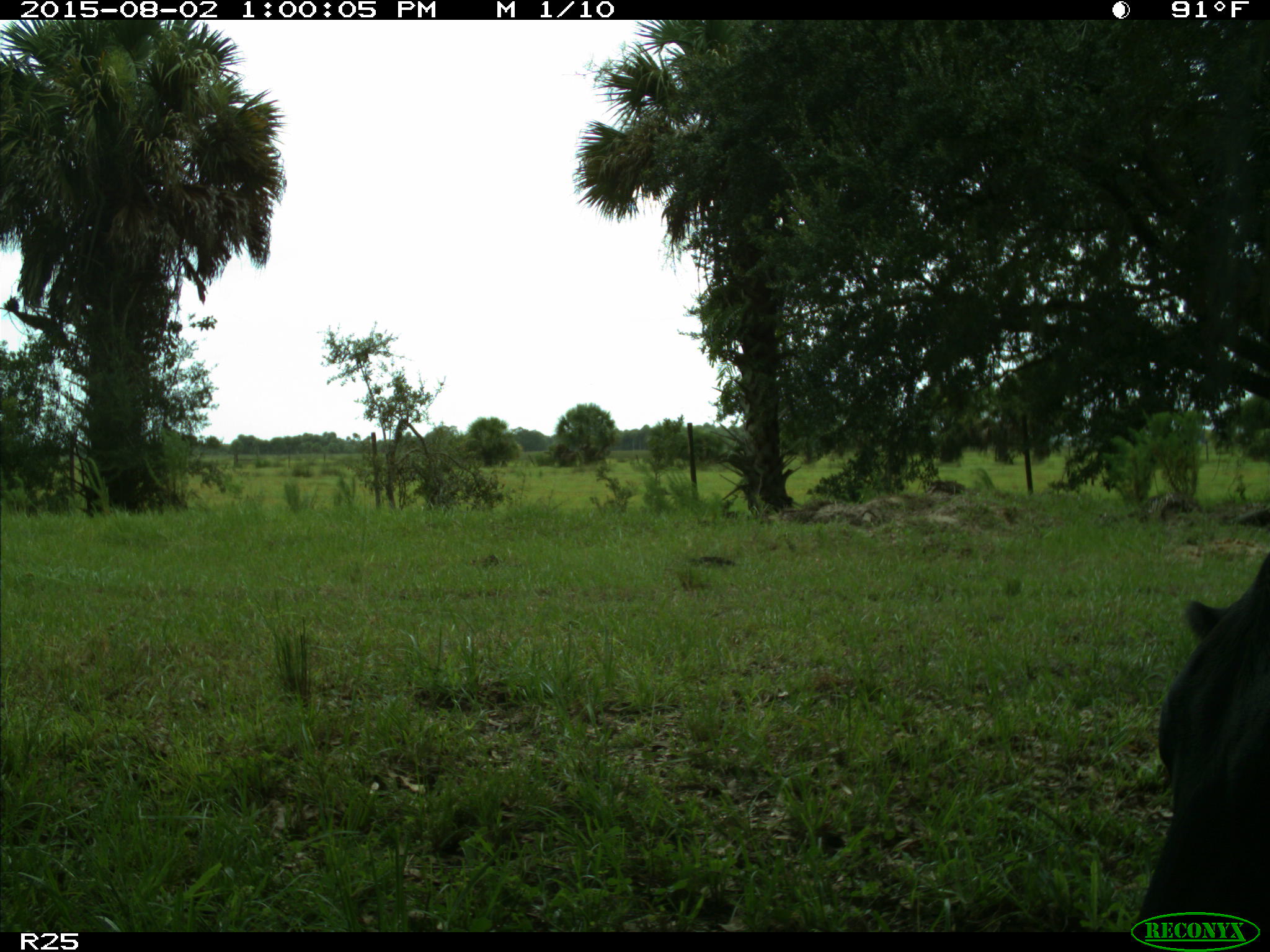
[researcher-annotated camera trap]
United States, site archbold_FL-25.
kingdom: Animalia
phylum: Chordata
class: Mammalia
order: Artiodactyla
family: Bovidae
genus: Bos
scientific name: Bos taurus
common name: domestic cow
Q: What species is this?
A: Bos taurus (domestic cow).